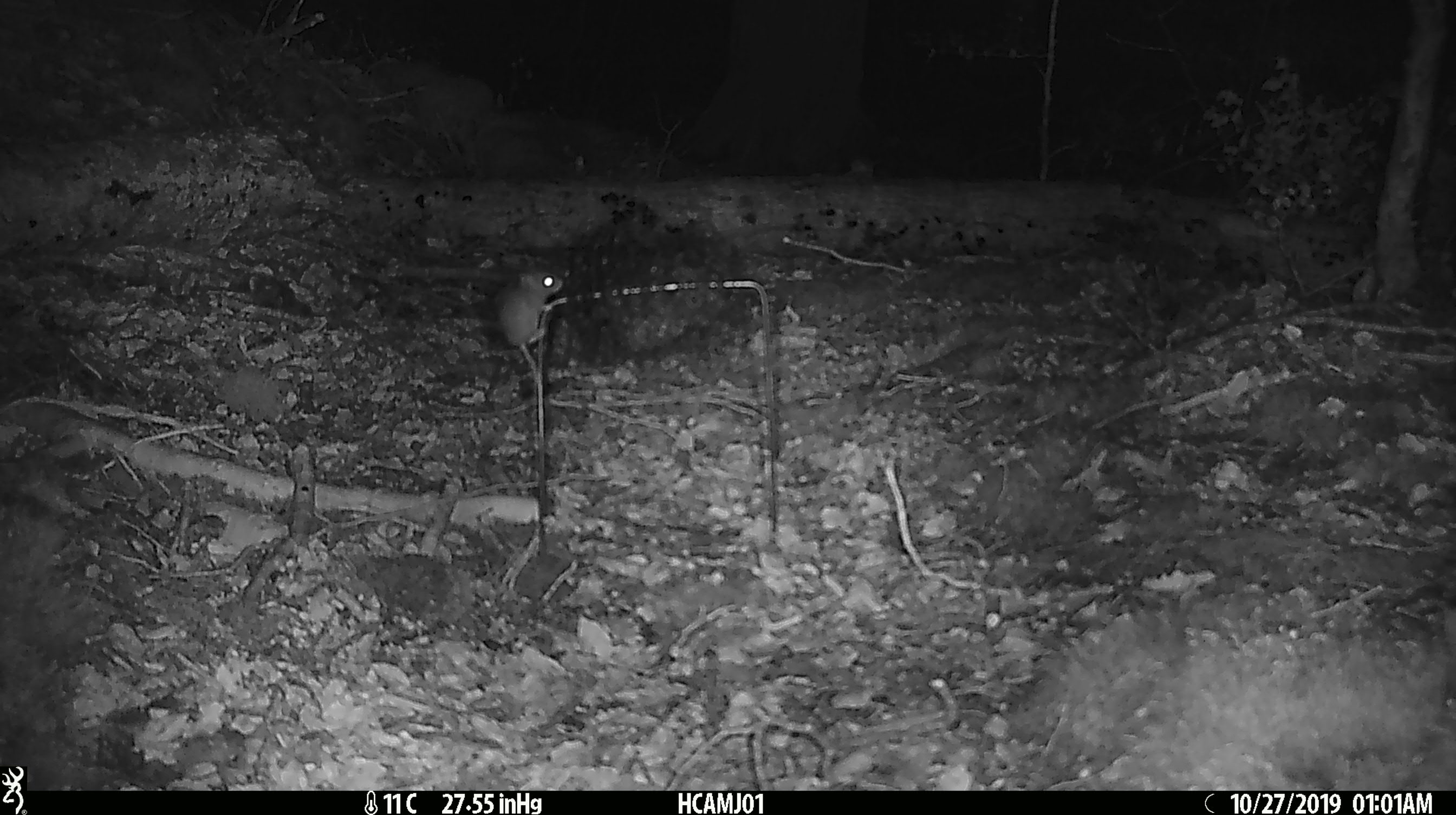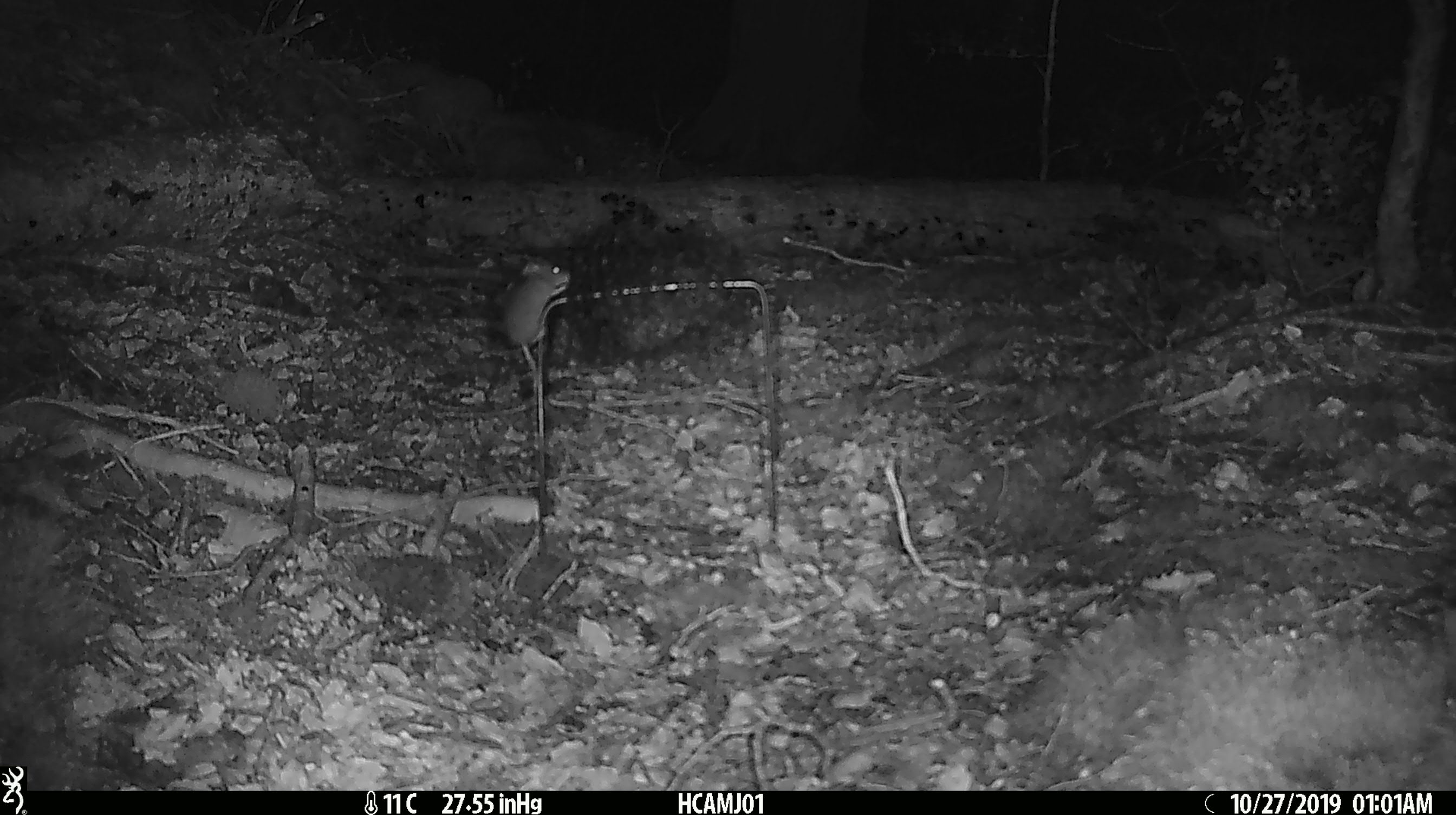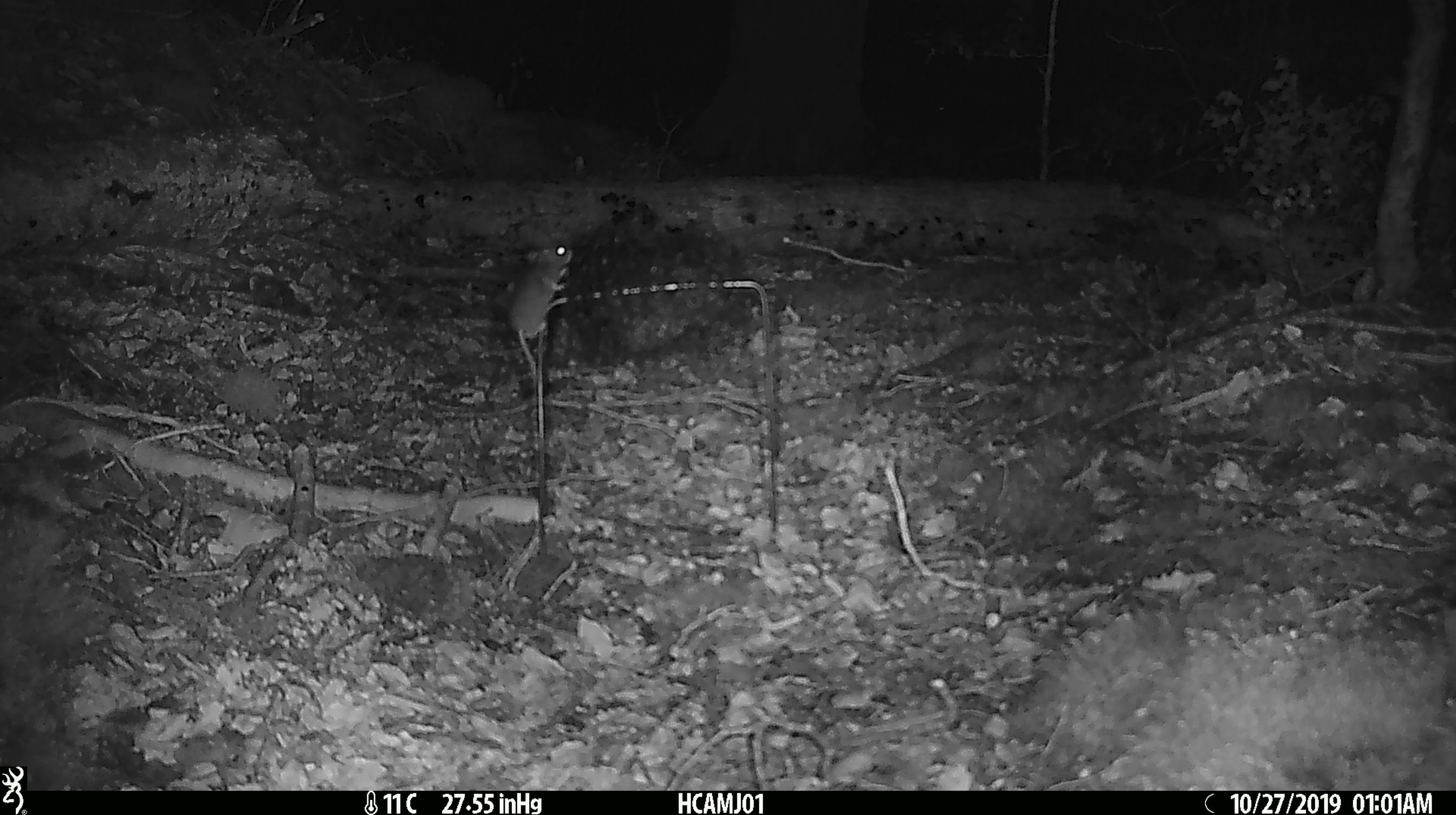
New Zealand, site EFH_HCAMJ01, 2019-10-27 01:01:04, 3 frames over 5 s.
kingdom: Animalia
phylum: Chordata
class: Mammalia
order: Rodentia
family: Muridae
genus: Mus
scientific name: Mus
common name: mouse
Mouse (Mus).